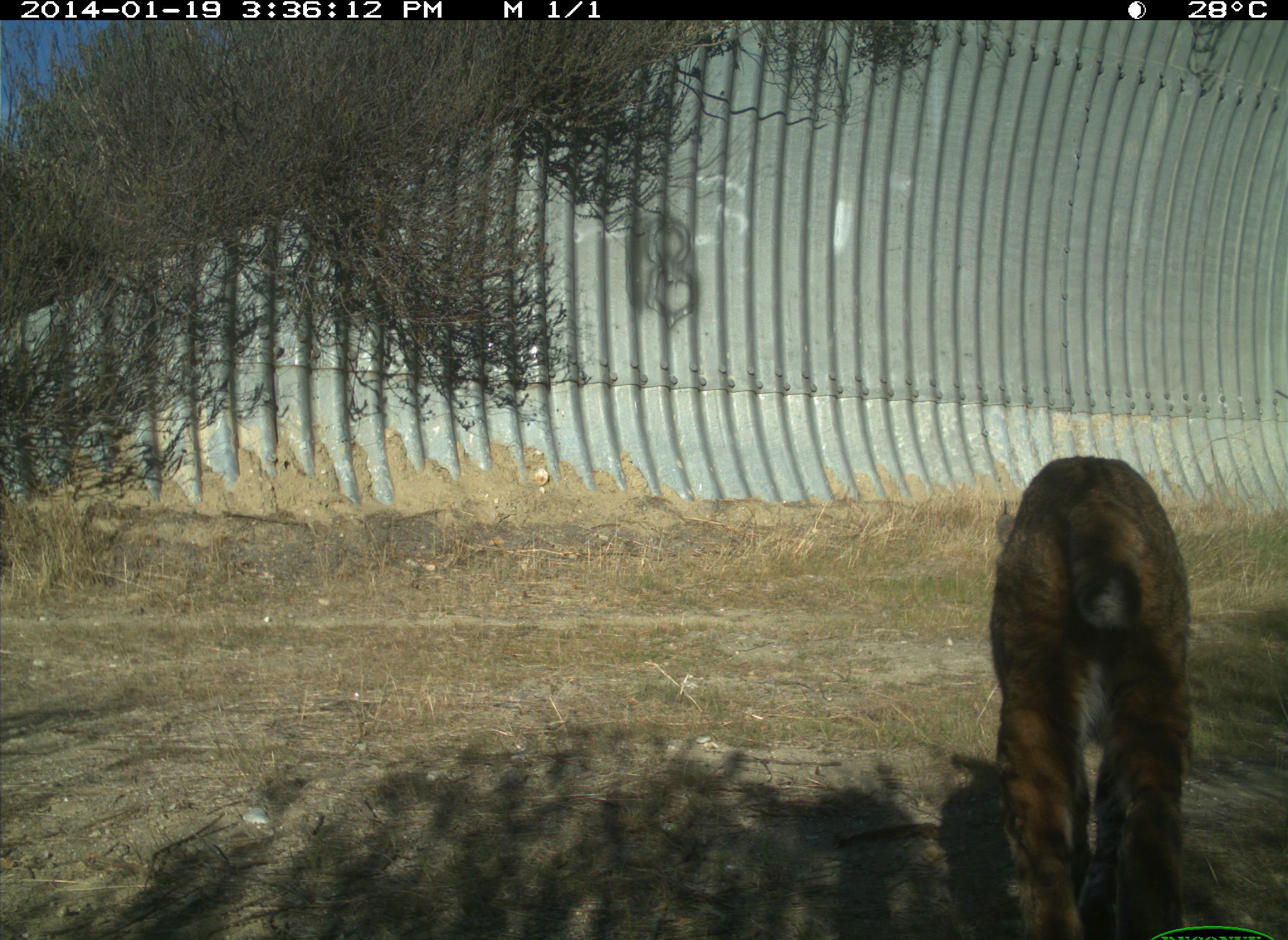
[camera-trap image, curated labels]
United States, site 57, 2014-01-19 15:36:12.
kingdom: Animalia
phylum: Chordata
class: Mammalia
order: Carnivora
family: Felidae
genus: Lynx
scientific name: Lynx rufus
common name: bobcat